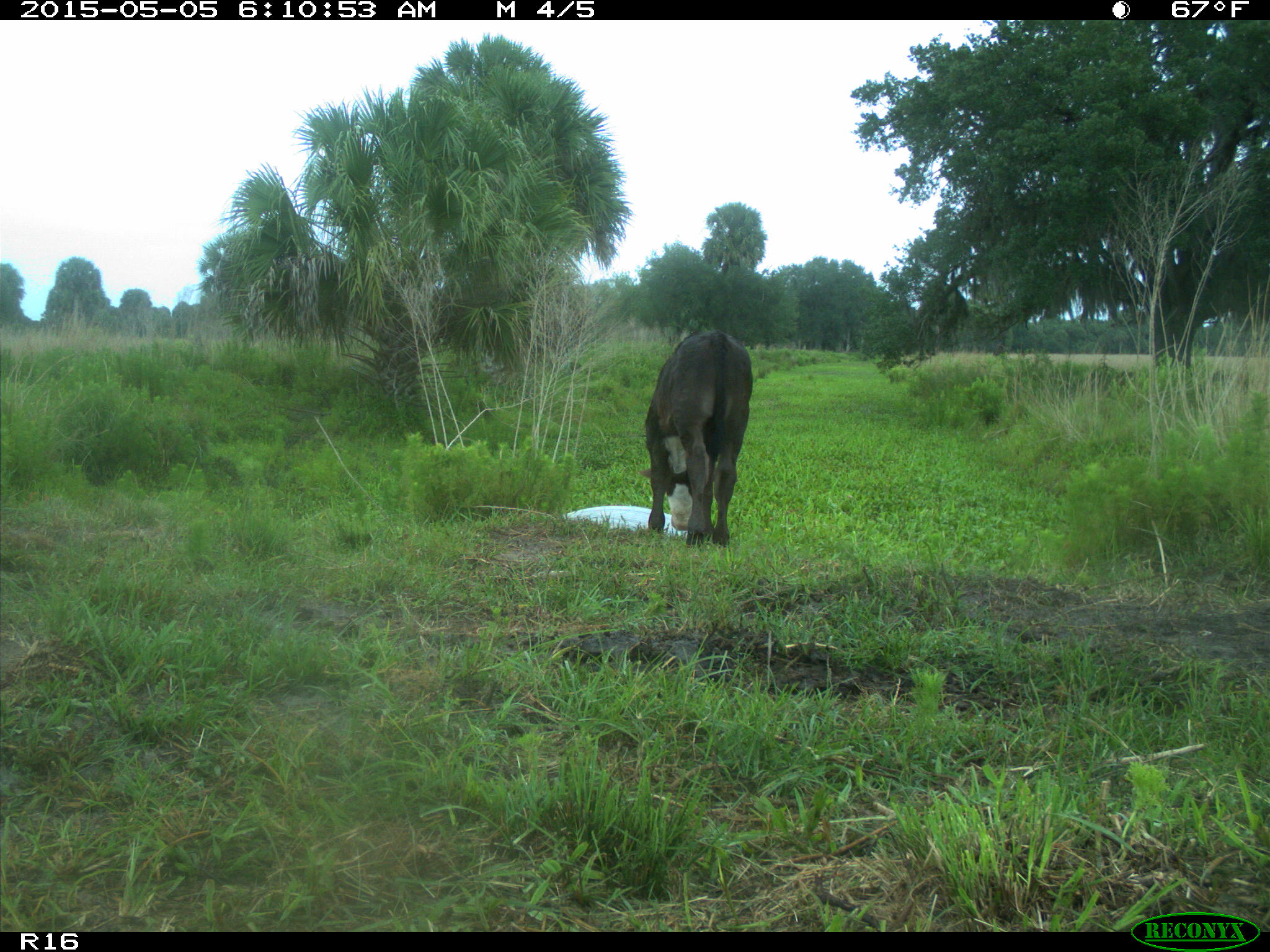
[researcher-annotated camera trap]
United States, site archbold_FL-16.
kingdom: Animalia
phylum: Chordata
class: Mammalia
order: Artiodactyla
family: Bovidae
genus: Bos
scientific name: Bos taurus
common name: domestic cow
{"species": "Bos taurus (domestic cow)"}